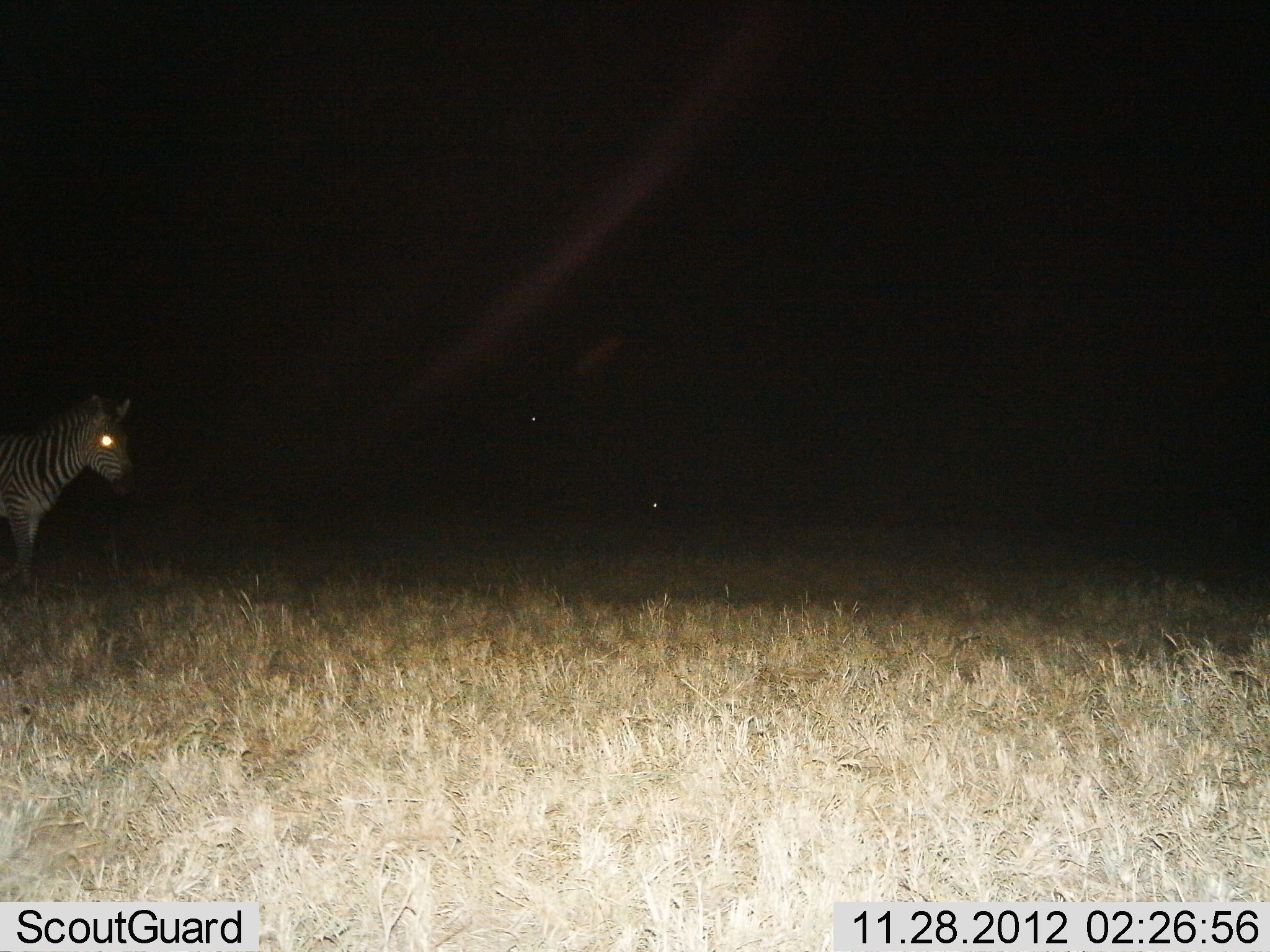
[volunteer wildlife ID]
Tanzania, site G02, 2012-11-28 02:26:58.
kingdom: Animalia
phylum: Chordata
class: Mammalia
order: Perissodactyla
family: Equidae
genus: Equus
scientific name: Equus quagga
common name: plains zebra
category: zebra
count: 1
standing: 65%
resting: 0%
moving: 35%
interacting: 0%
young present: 0%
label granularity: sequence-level